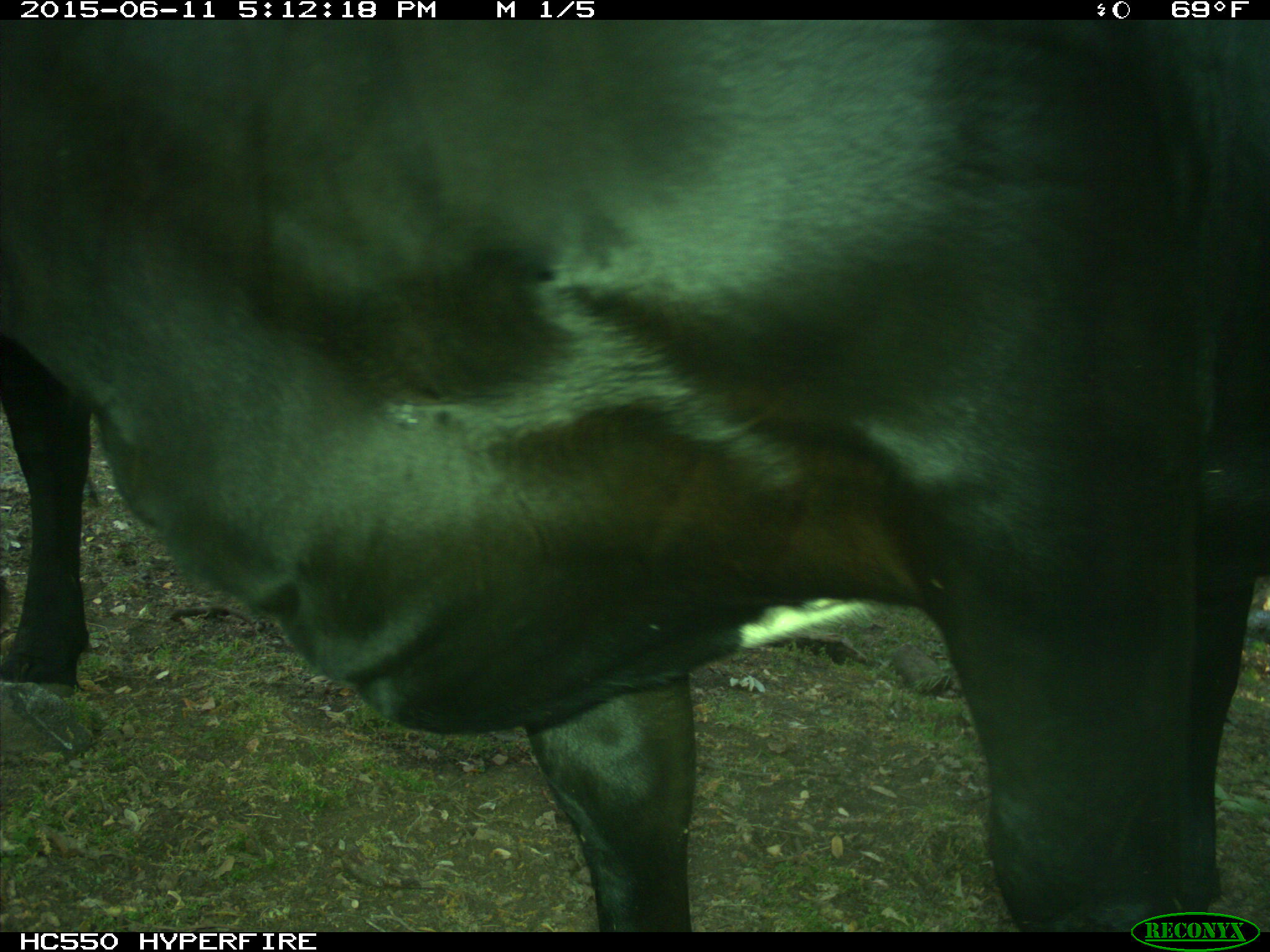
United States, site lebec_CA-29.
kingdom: Animalia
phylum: Chordata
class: Mammalia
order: Artiodactyla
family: Bovidae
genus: Bos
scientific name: Bos taurus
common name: domestic cow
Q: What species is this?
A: Bos taurus (domestic cow).